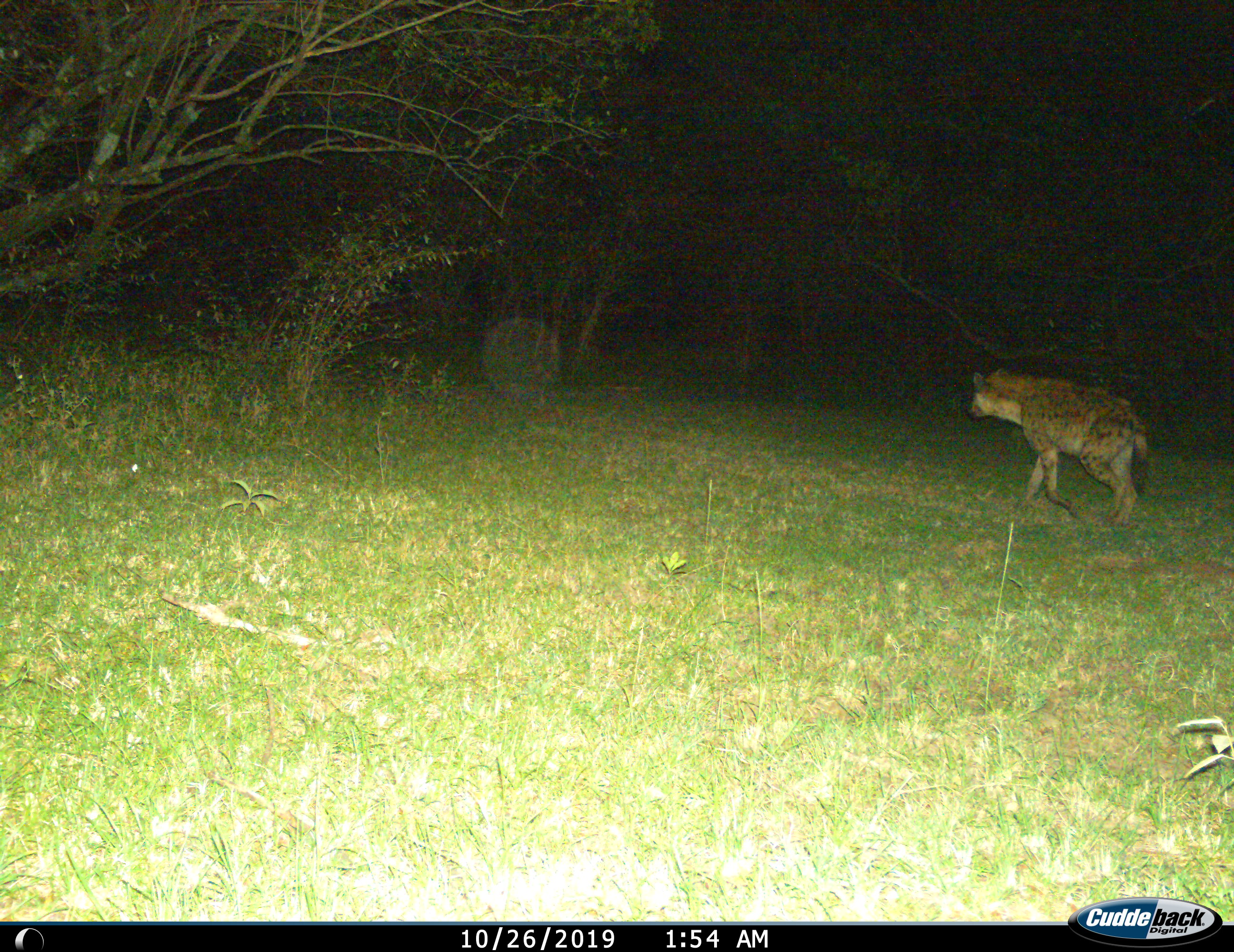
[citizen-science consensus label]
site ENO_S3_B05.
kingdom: Animalia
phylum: Chordata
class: Mammalia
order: Carnivora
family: Hyaenidae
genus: Crocuta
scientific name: Crocuta crocuta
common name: spotted hyena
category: hyenaspotted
Hyenaspotted (spotted hyena) (Crocuta crocuta), count 1. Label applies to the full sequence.